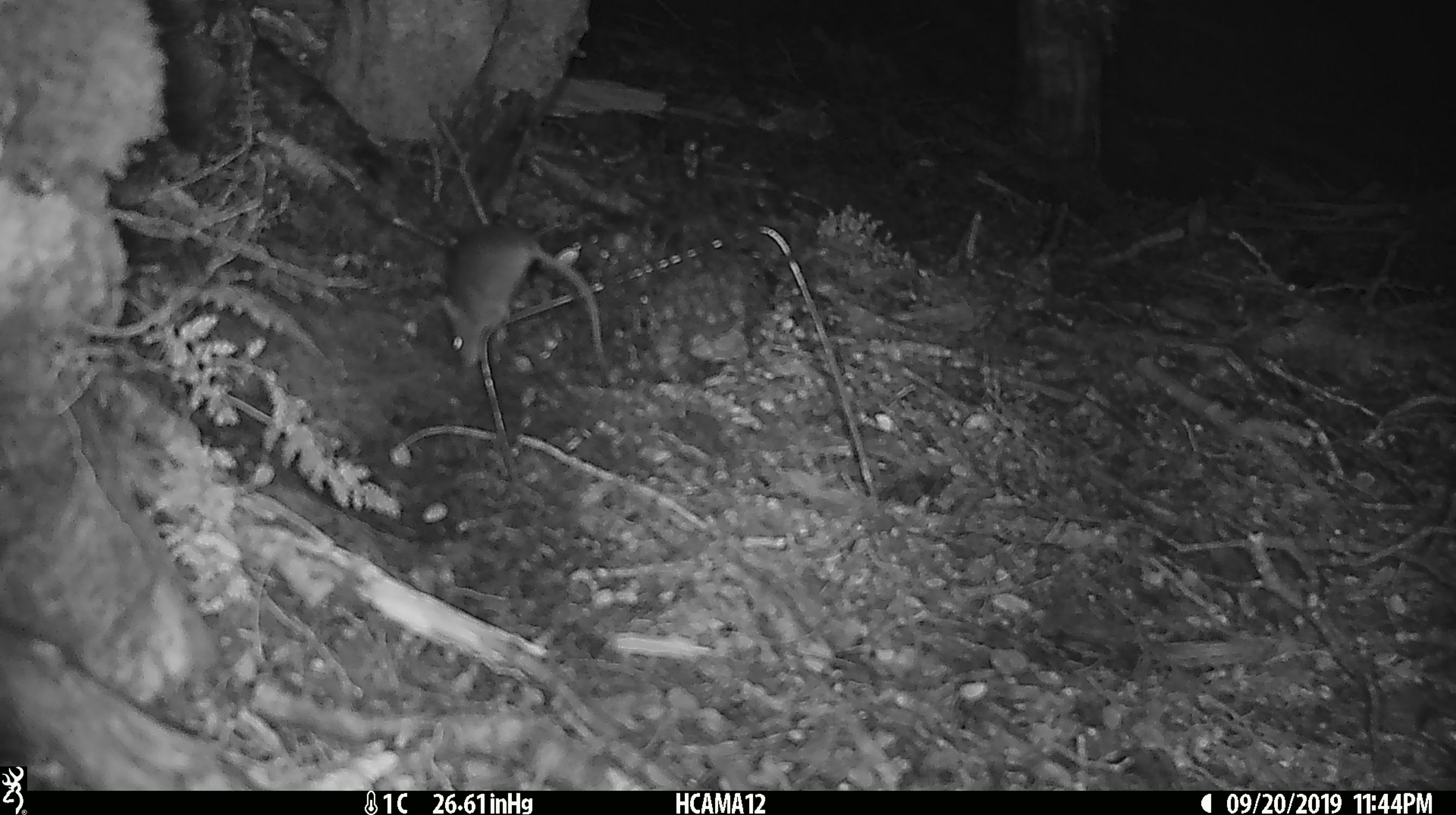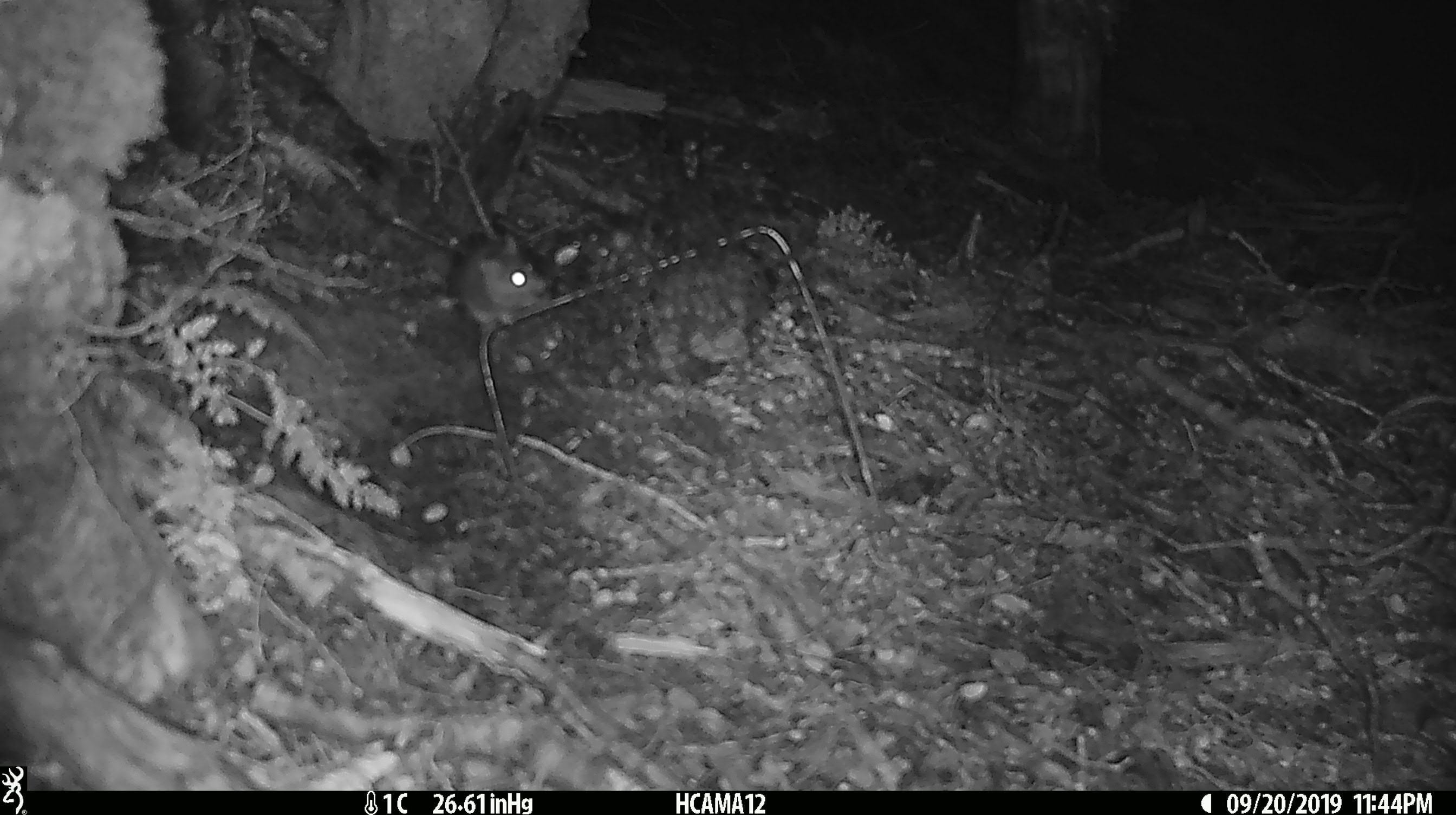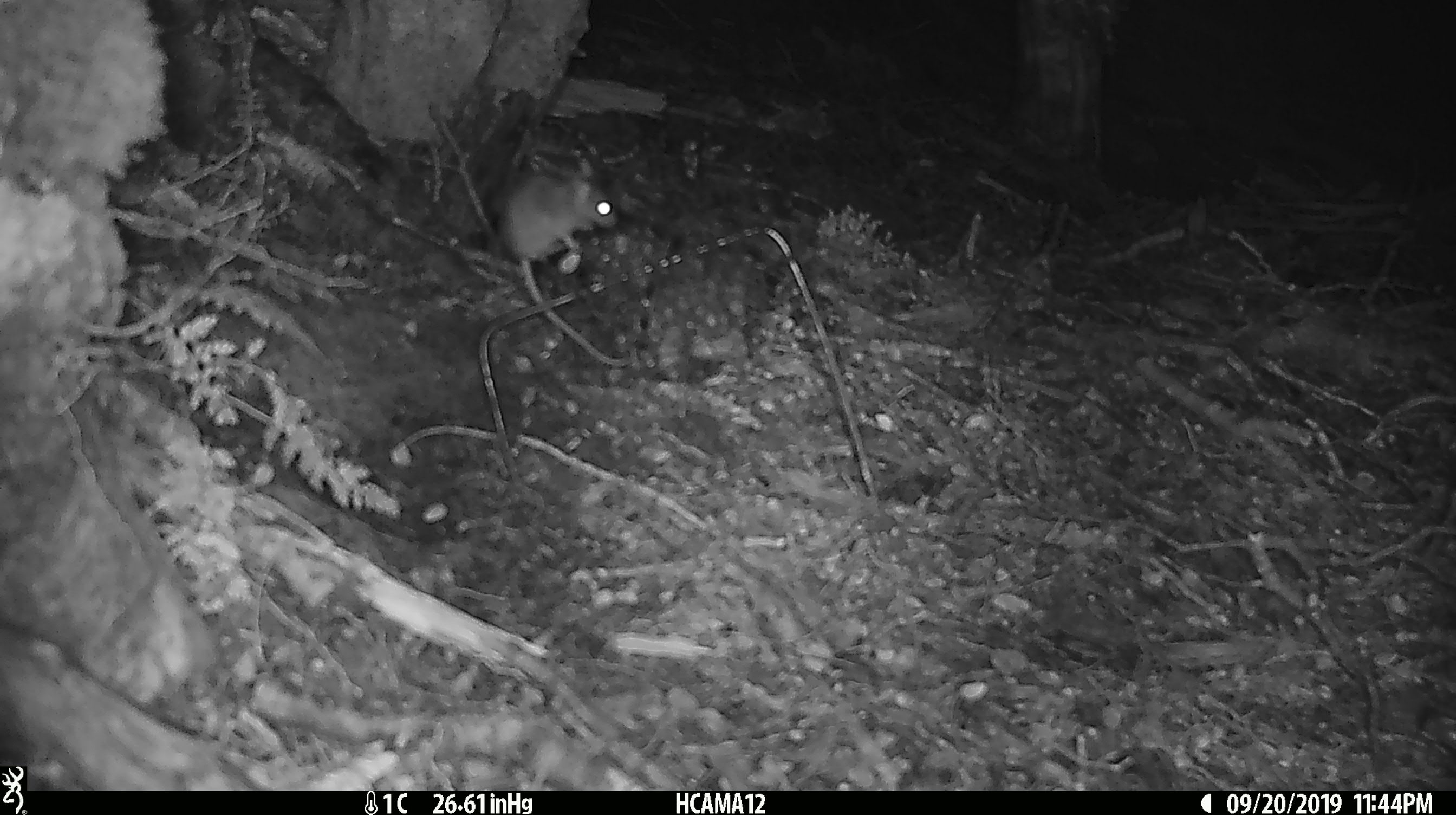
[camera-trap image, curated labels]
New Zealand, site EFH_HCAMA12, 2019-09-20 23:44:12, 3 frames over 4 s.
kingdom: Animalia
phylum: Chordata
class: Mammalia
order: Rodentia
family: Muridae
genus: Mus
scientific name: Mus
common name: mouse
Mouse (Mus).